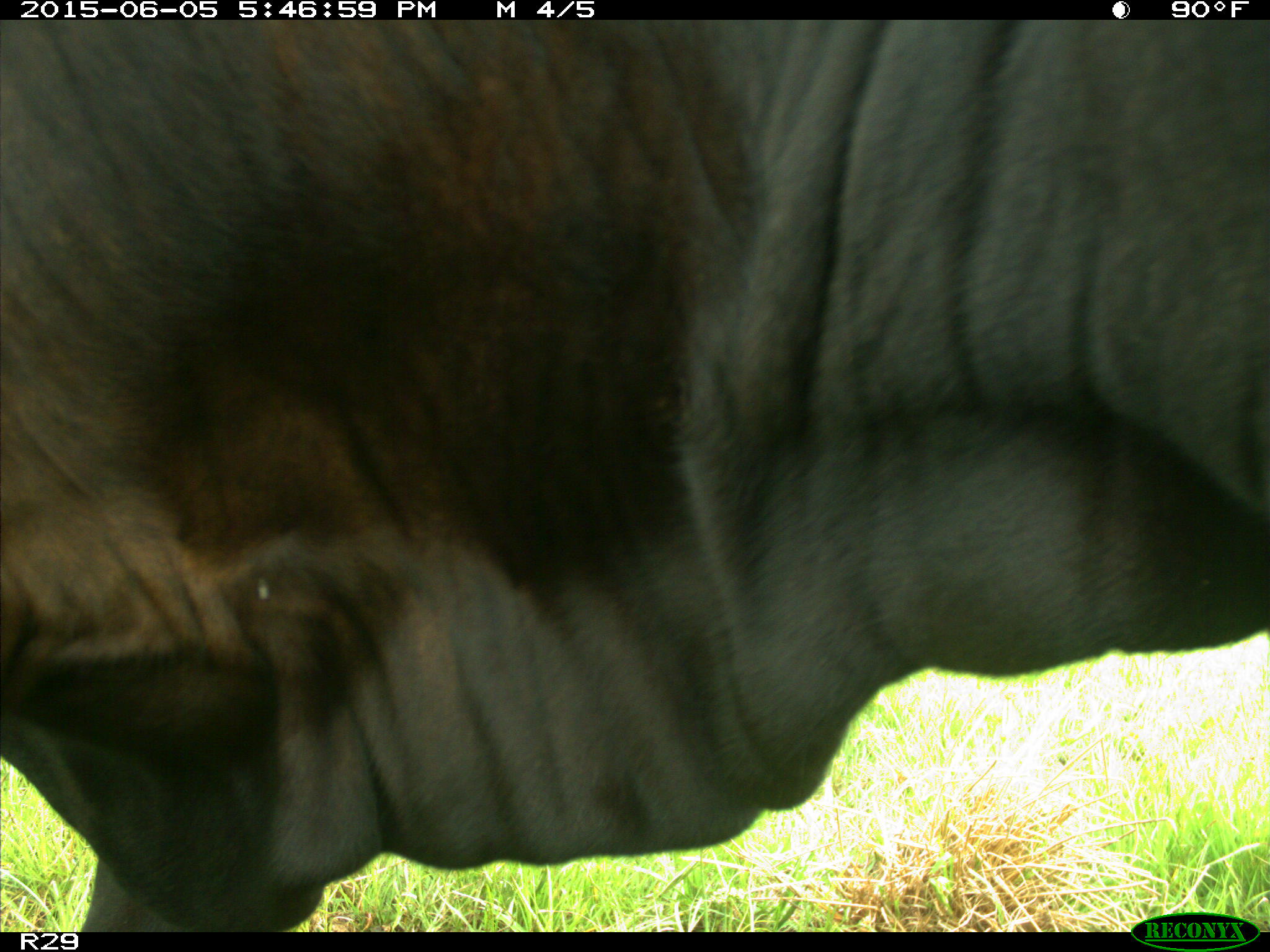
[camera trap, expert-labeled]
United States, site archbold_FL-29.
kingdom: Animalia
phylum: Chordata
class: Mammalia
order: Artiodactyla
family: Bovidae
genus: Bos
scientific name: Bos taurus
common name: domestic cow